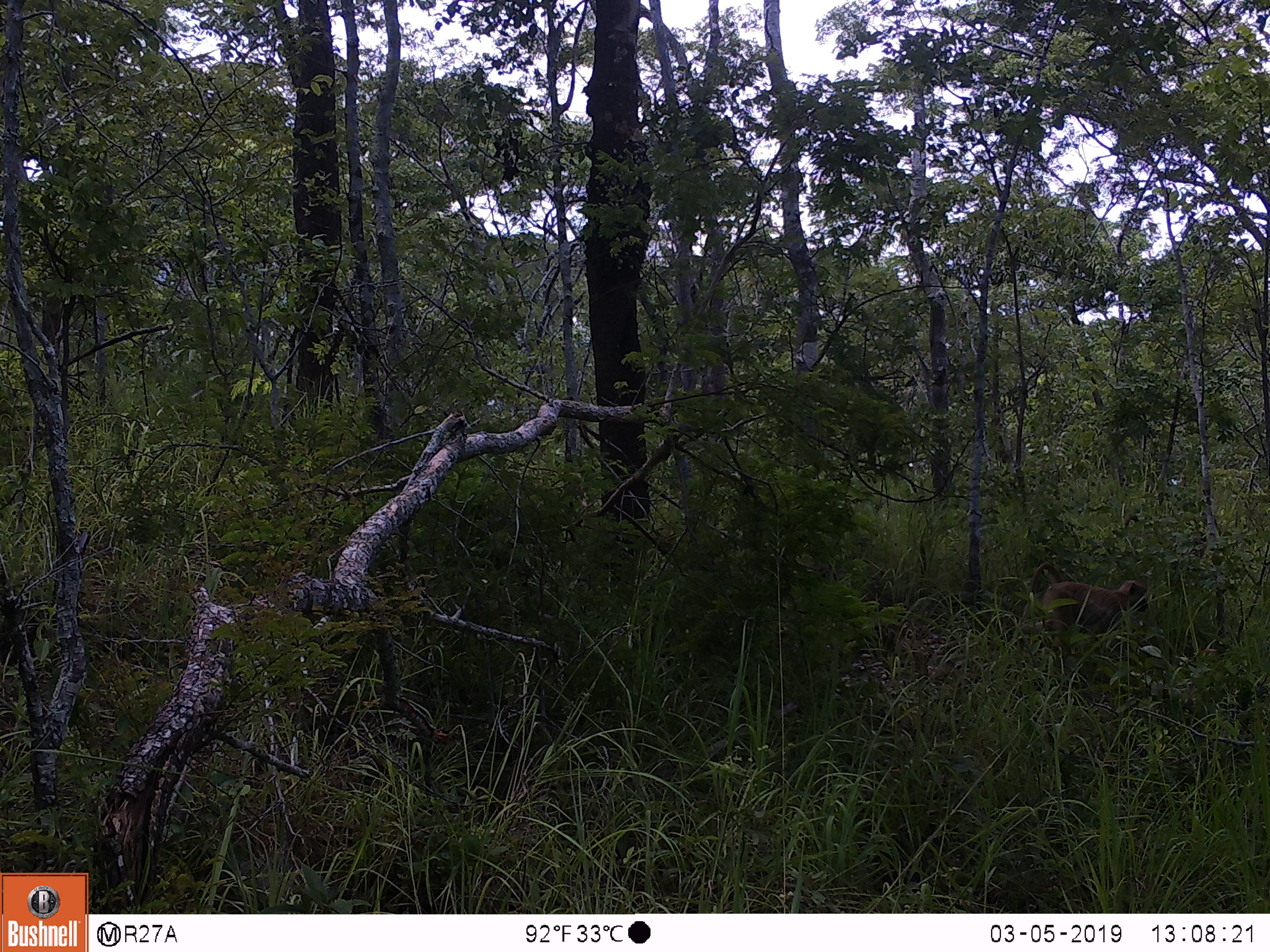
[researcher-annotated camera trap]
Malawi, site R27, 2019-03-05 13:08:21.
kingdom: Animalia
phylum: Chordata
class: Mammalia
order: Primates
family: Cercopithecidae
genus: Papio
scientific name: Papio cynocephalus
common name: yellow baboon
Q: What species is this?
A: Yellow baboon (Papio cynocephalus).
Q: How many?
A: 1.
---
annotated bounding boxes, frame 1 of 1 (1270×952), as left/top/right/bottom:
yellow baboon: 1018/553/1168/655